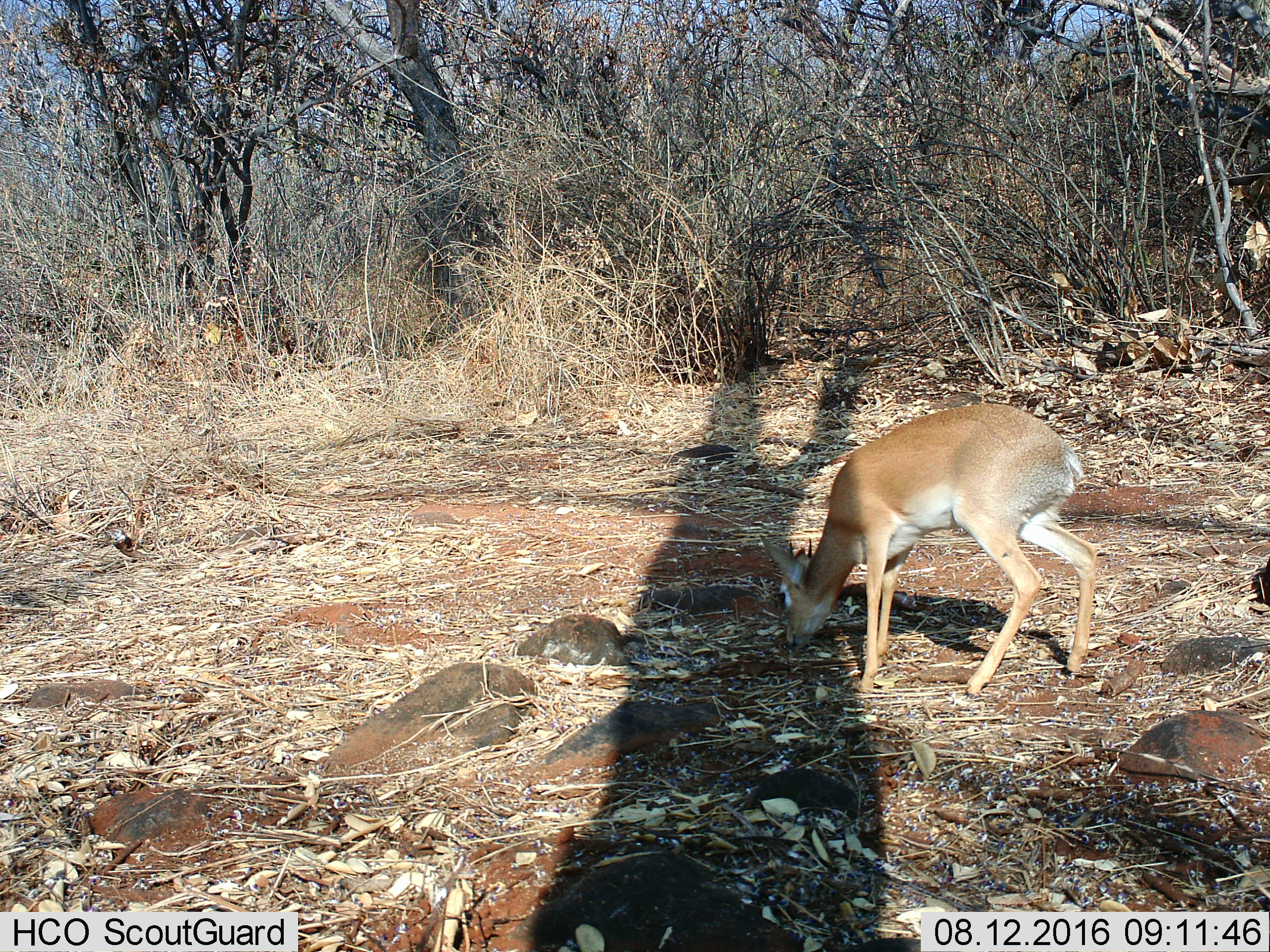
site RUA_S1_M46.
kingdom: Animalia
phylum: Chordata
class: Mammalia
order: Artiodactyla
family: Bovidae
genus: Madoqua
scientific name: Madoqua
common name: dik-dik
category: dikdik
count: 1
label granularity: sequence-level